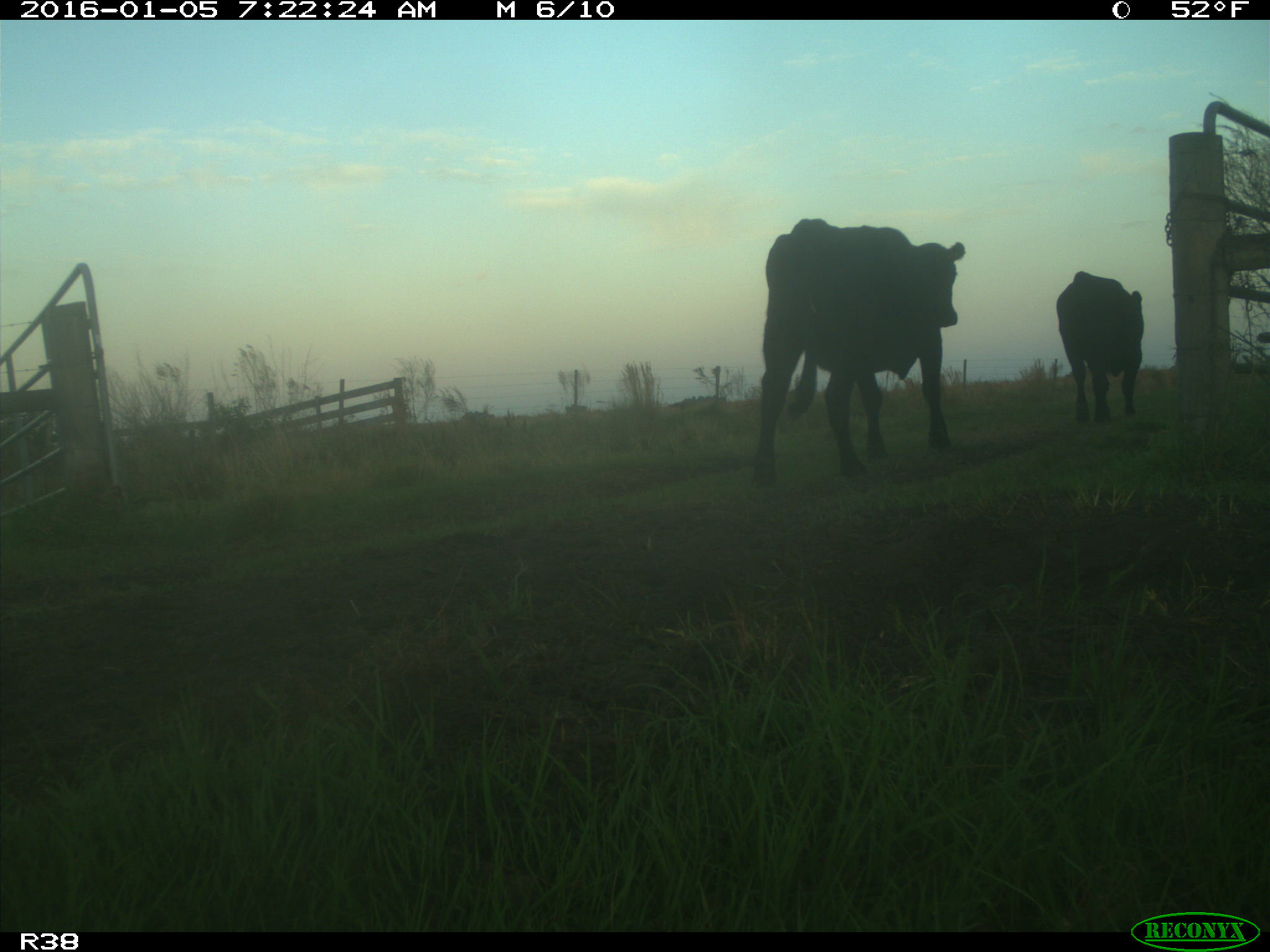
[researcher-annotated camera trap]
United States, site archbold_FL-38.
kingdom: Animalia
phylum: Chordata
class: Mammalia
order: Artiodactyla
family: Bovidae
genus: Bos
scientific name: Bos taurus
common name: domestic cow